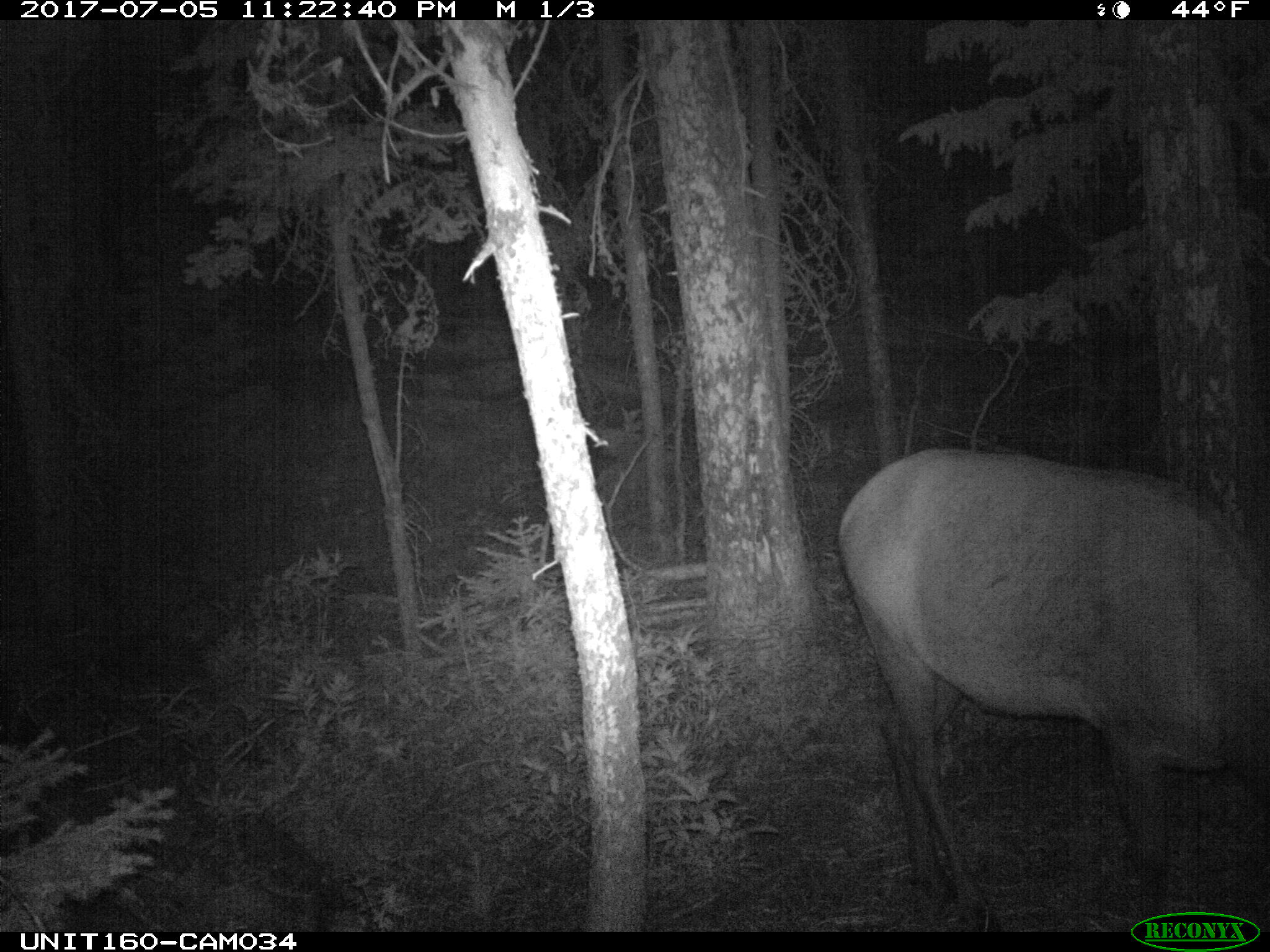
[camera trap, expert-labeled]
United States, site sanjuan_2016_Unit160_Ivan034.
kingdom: Animalia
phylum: Chordata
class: Mammalia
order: Artiodactyla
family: Cervidae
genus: Cervus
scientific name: Cervus elaphus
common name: red deer